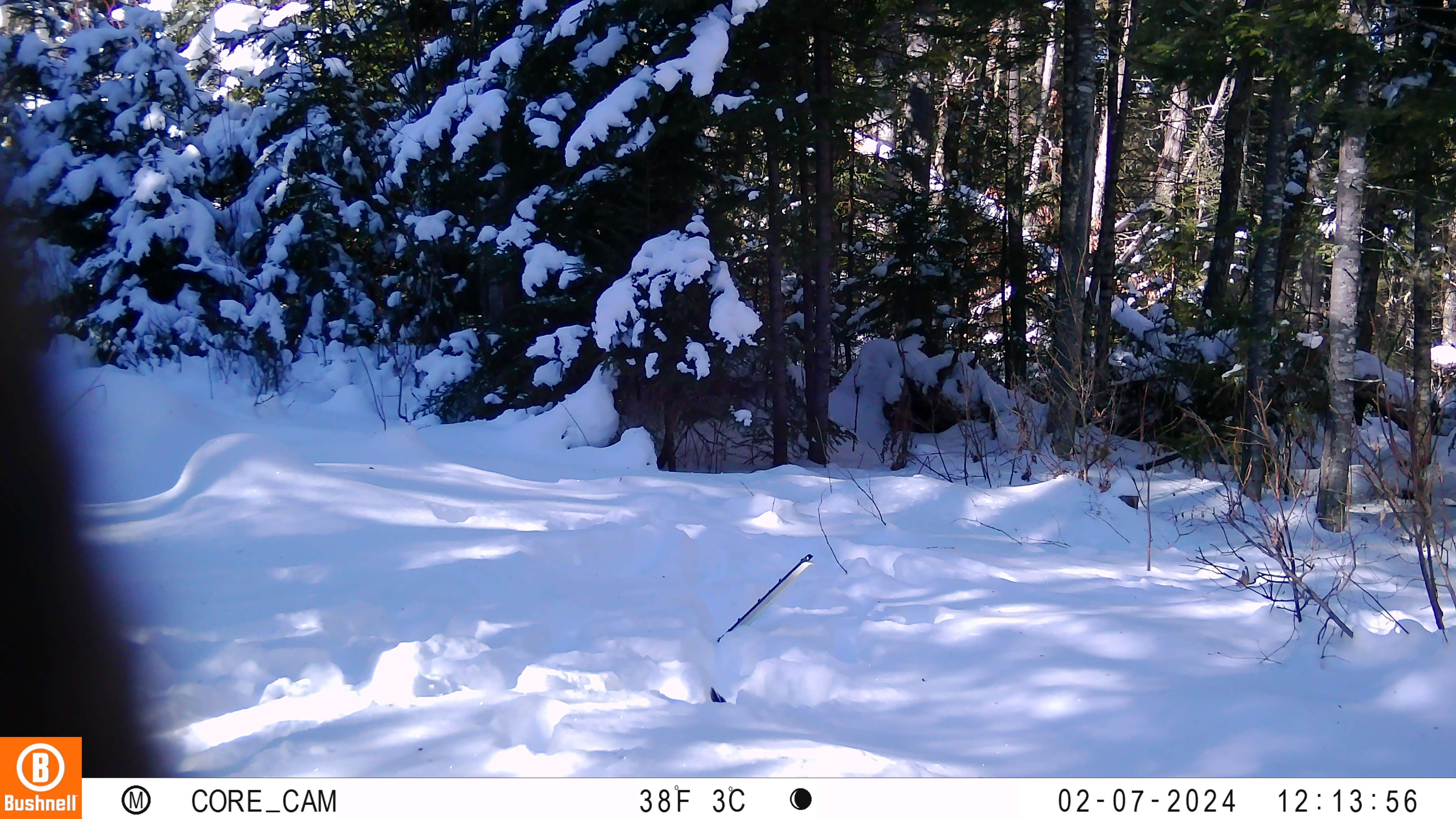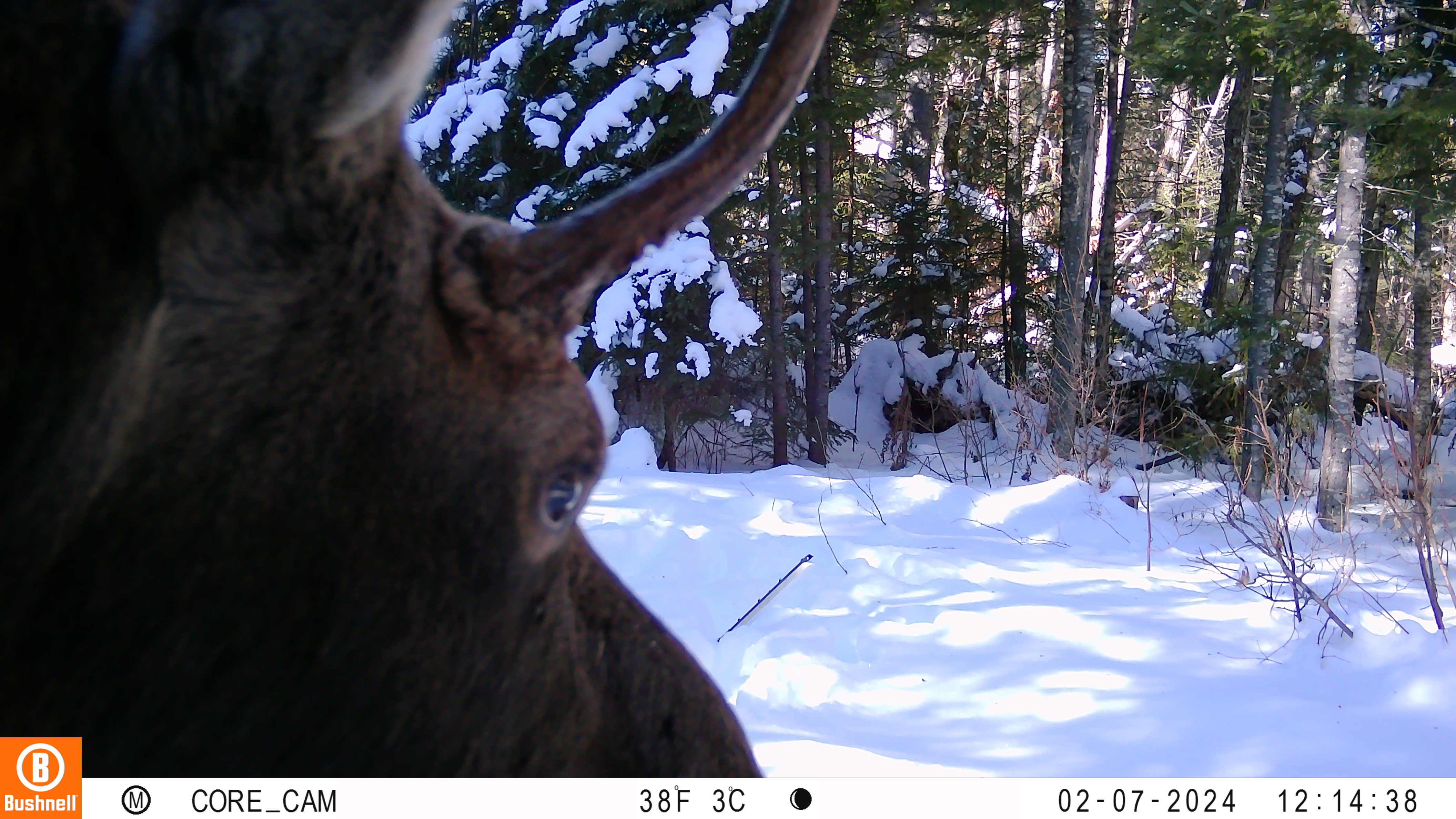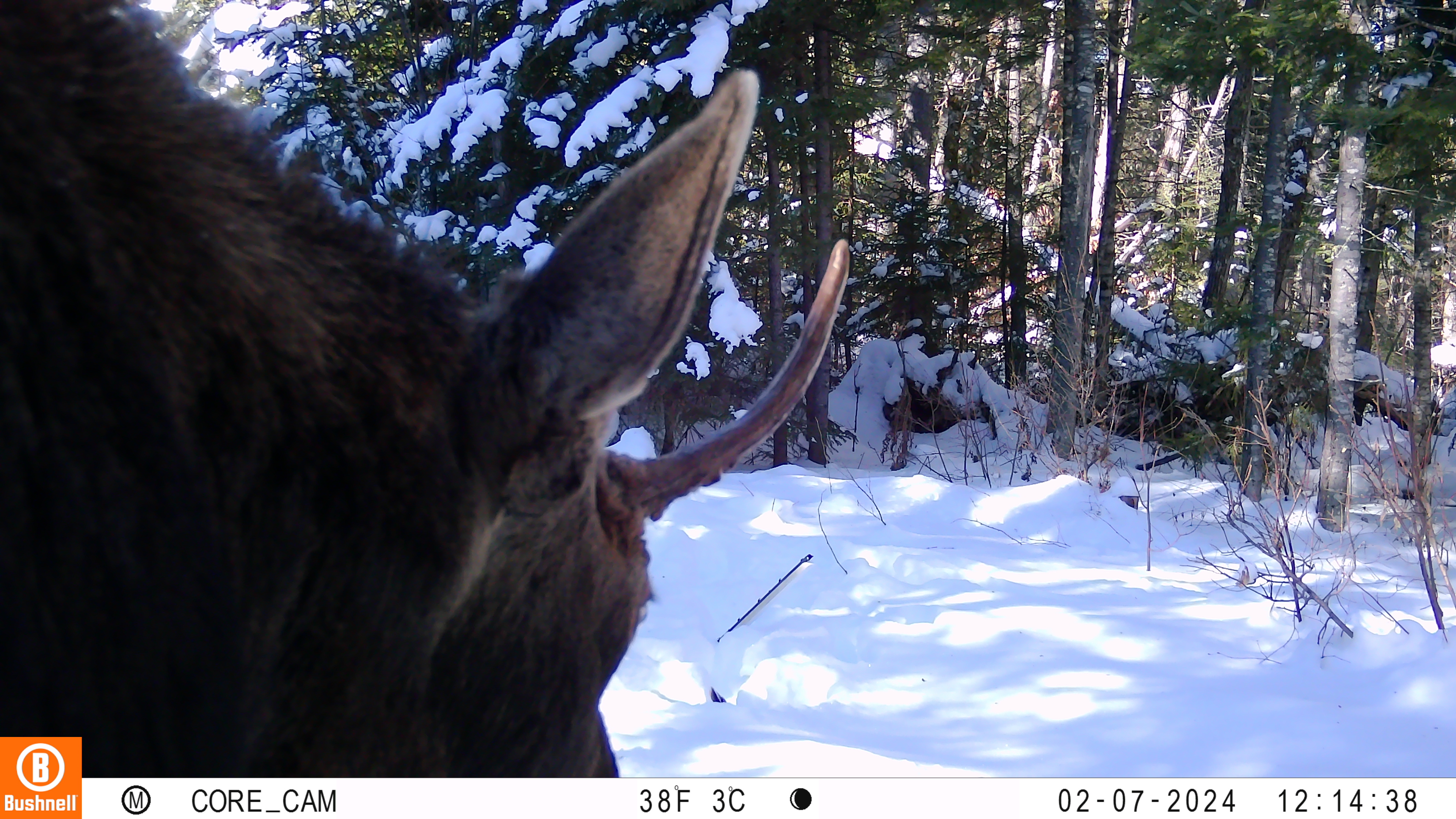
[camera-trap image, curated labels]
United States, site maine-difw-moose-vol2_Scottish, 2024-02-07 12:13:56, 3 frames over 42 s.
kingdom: Animalia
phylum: Chordata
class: Mammalia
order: Artiodactyla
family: Cervidae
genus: Alces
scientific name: Alces alces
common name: moose